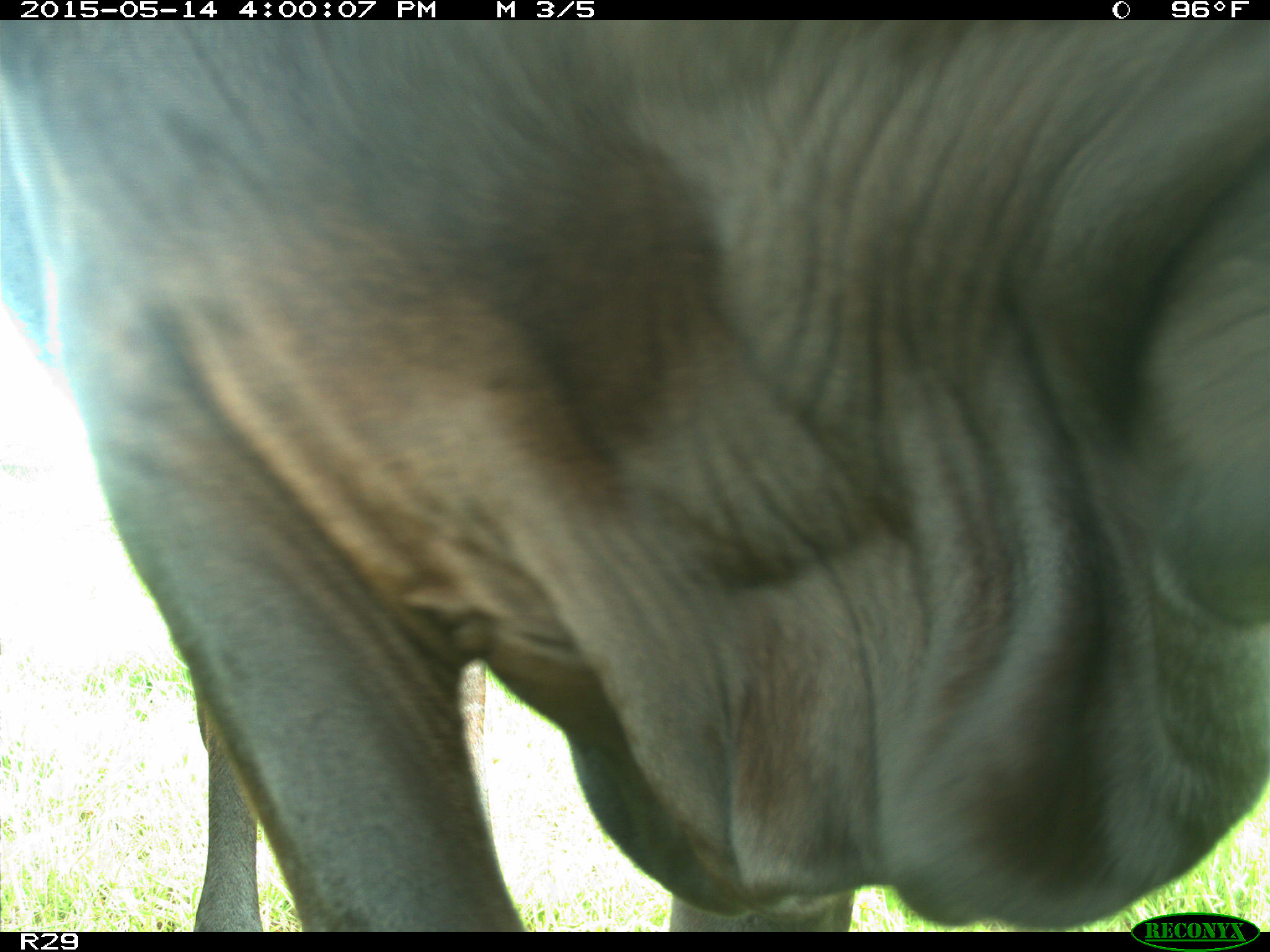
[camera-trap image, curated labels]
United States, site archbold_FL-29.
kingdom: Animalia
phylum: Chordata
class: Mammalia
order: Artiodactyla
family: Bovidae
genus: Bos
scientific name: Bos taurus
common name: domestic cow